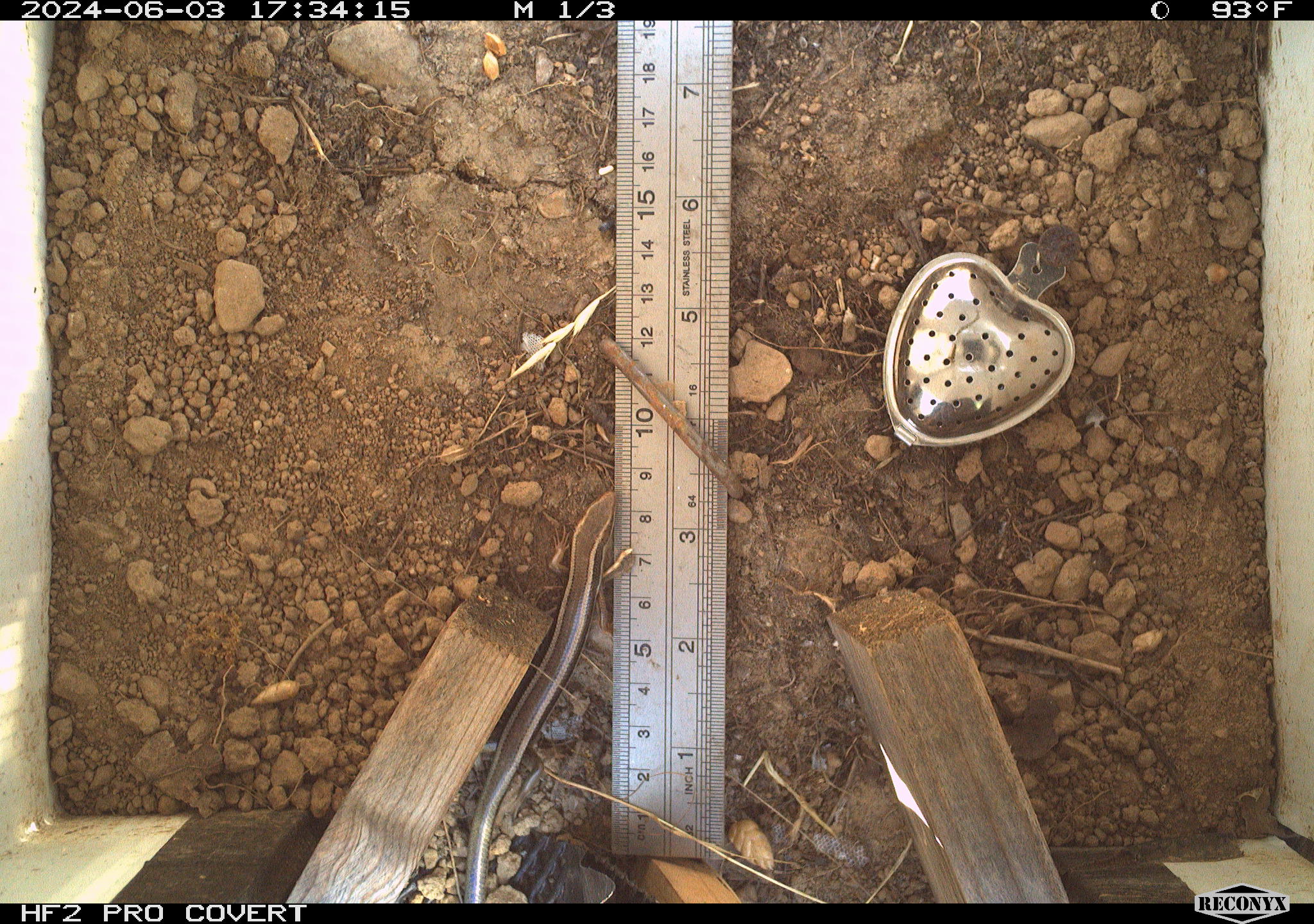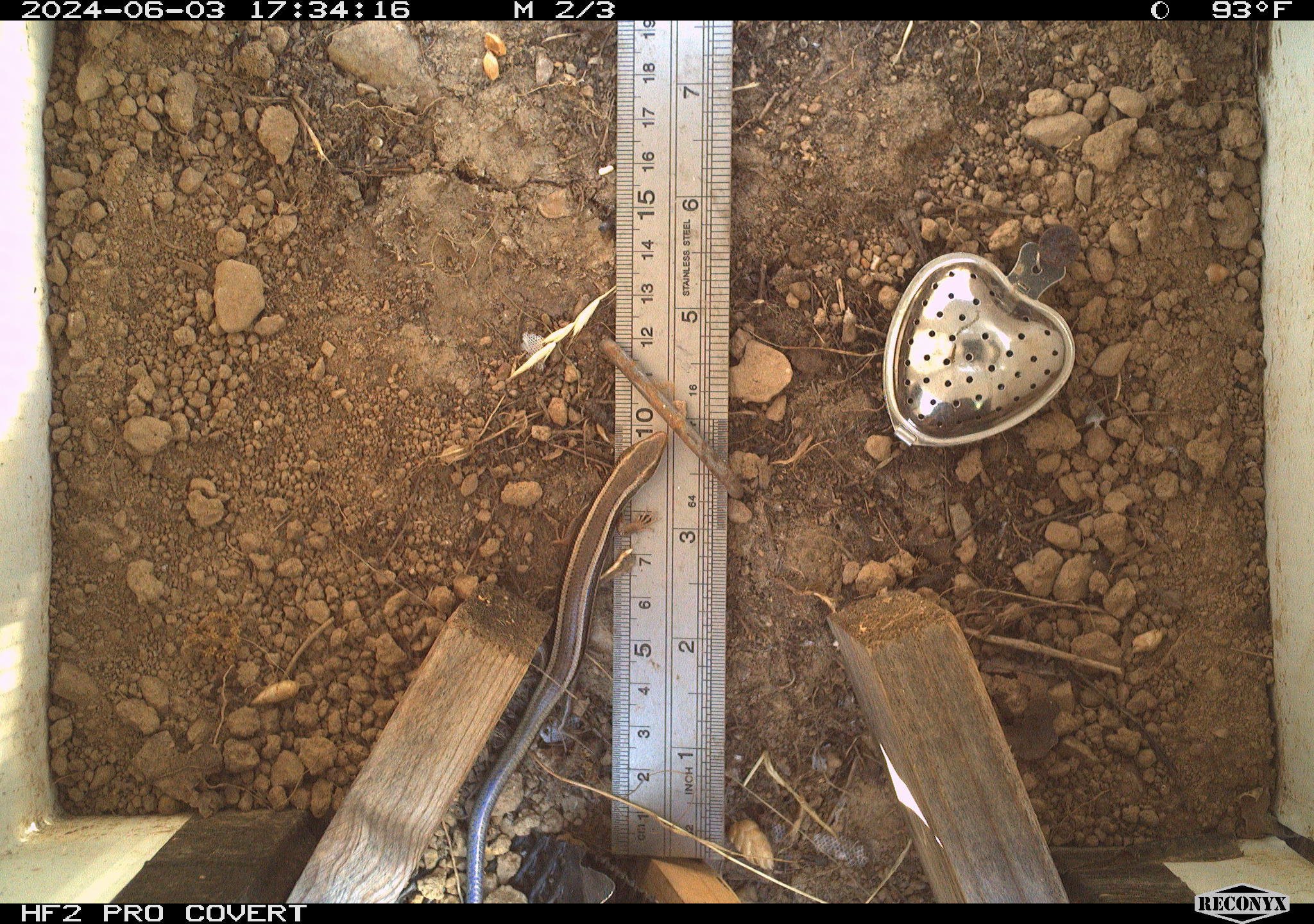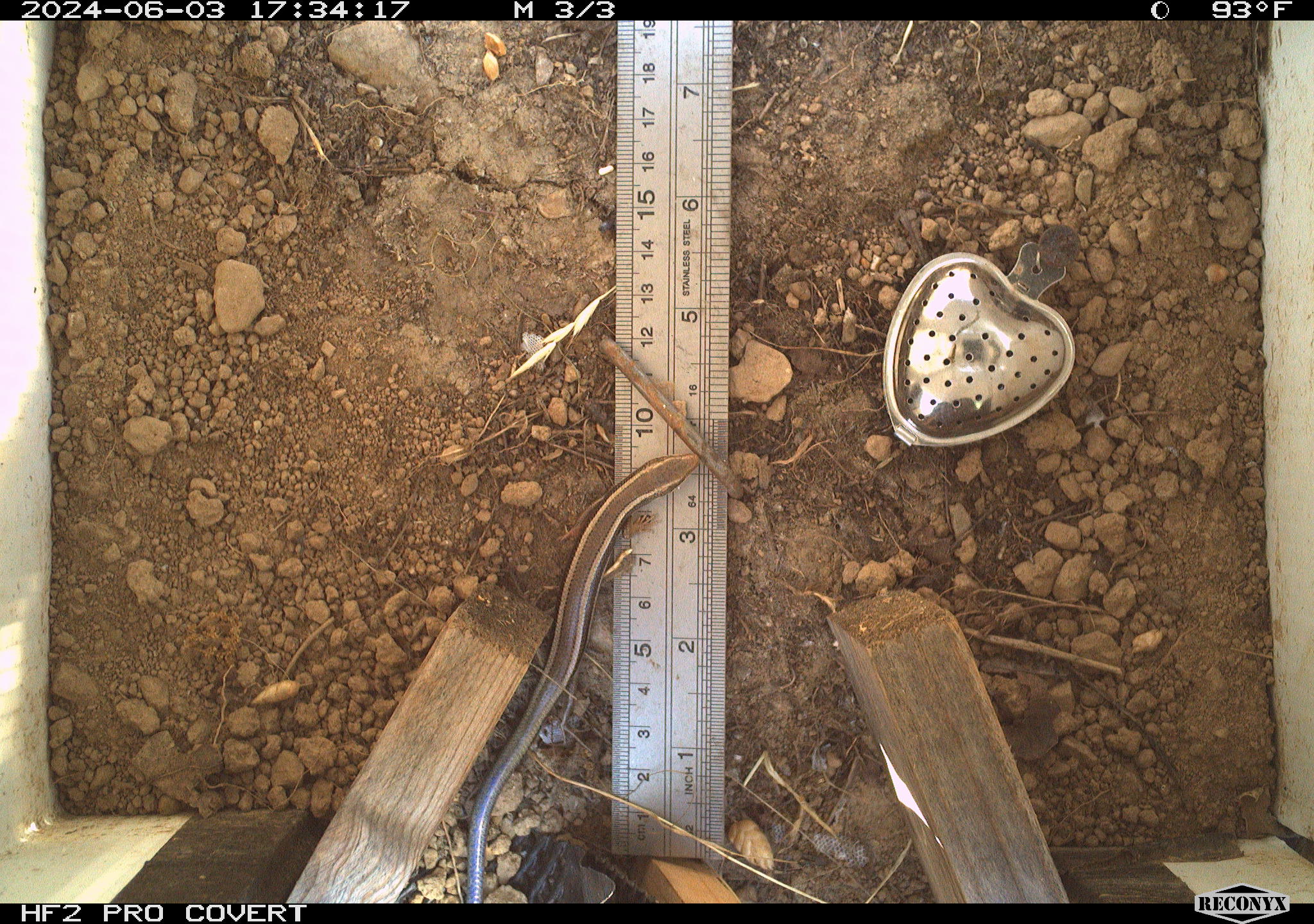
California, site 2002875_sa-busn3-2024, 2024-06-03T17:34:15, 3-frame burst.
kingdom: Animalia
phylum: Chordata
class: Reptilia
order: Squamata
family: Scincidae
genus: Plestiodon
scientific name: Plestiodon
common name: blue-tailed skinks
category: plestiodon species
Plestiodon species (blue-tailed skinks) (Plestiodon).